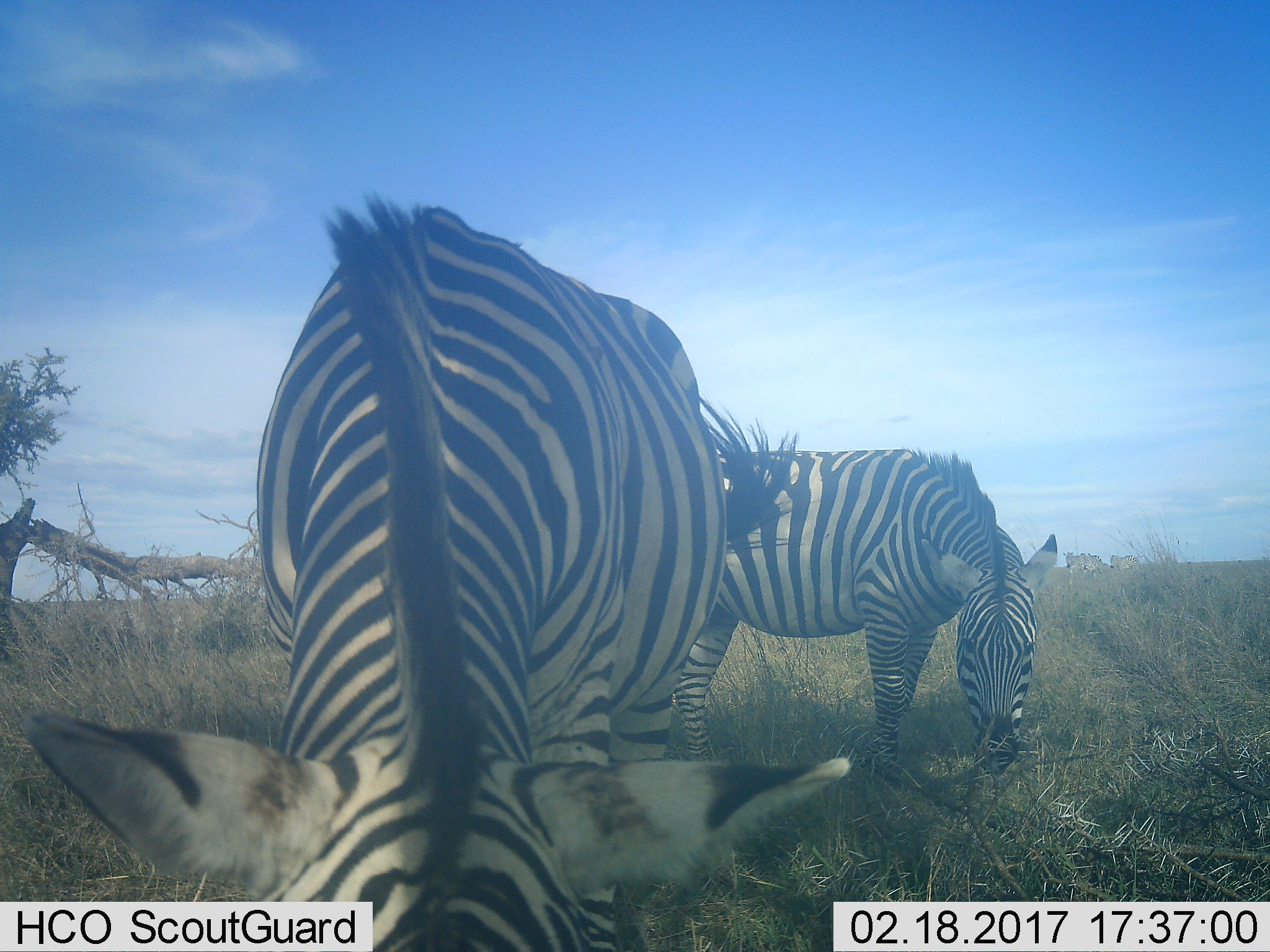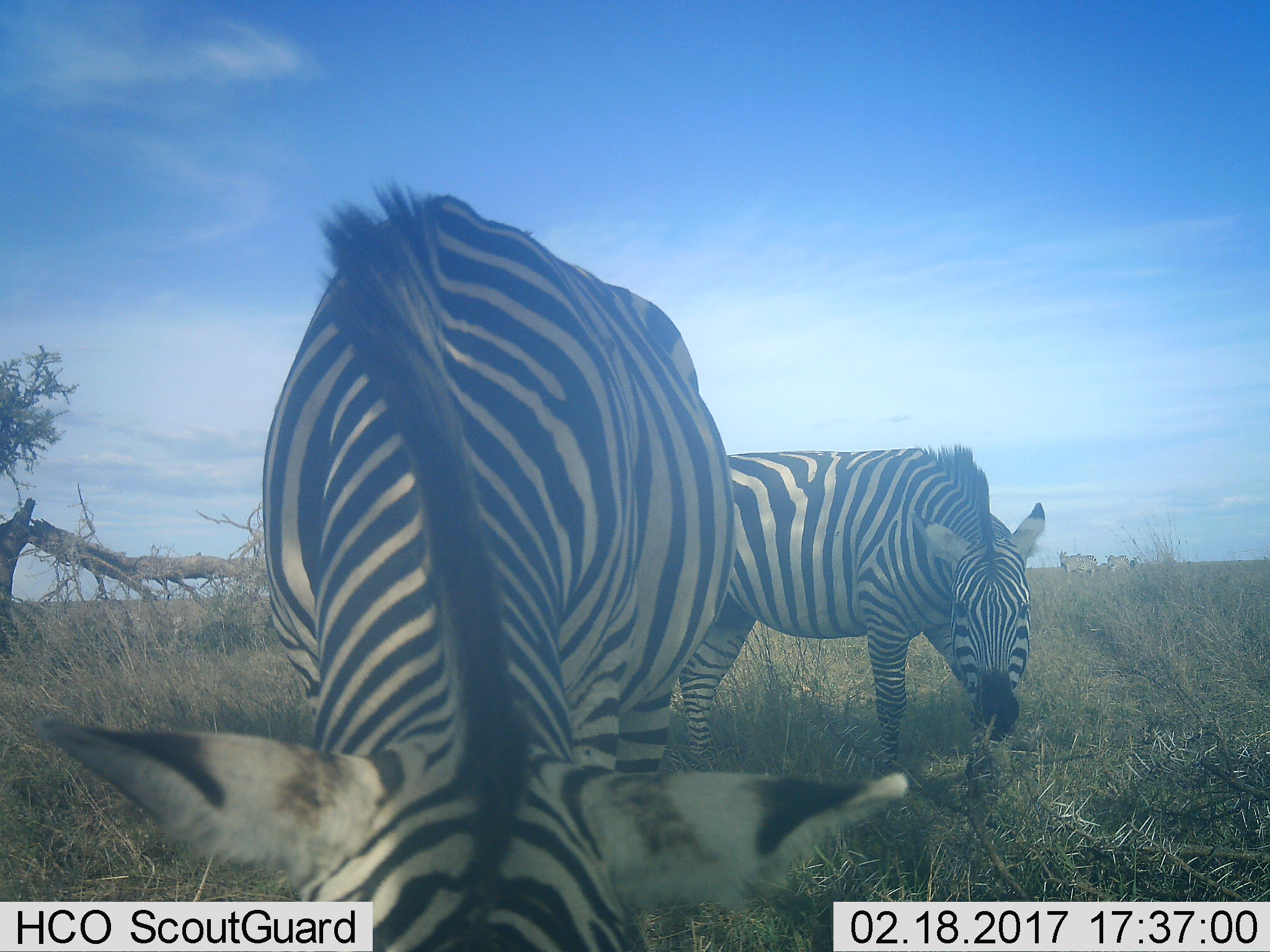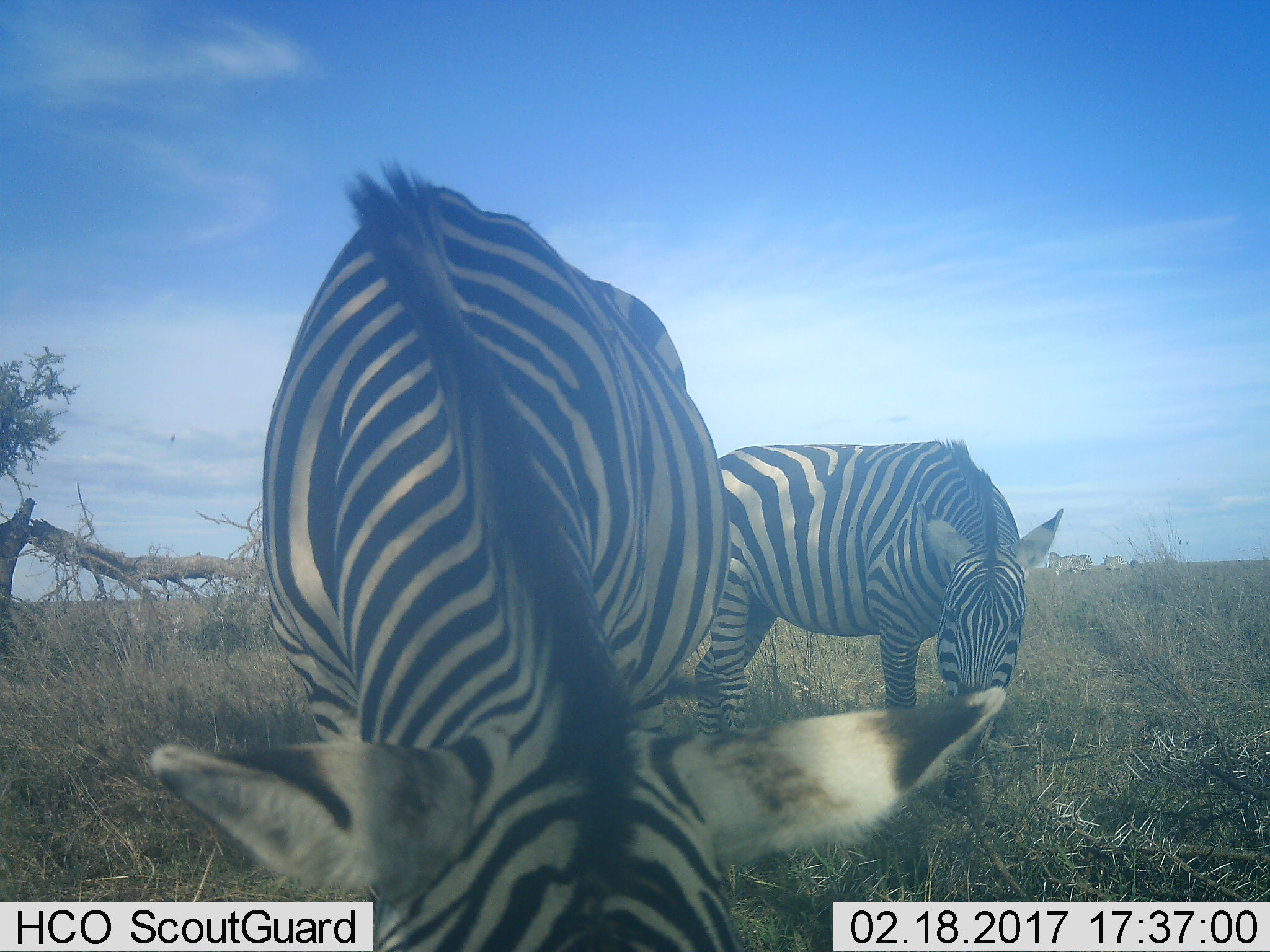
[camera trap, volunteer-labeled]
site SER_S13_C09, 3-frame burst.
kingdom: Animalia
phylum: Chordata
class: Mammalia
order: Perissodactyla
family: Equidae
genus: Equus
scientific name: Equus quagga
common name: plains zebra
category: zebraplains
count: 2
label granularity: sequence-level